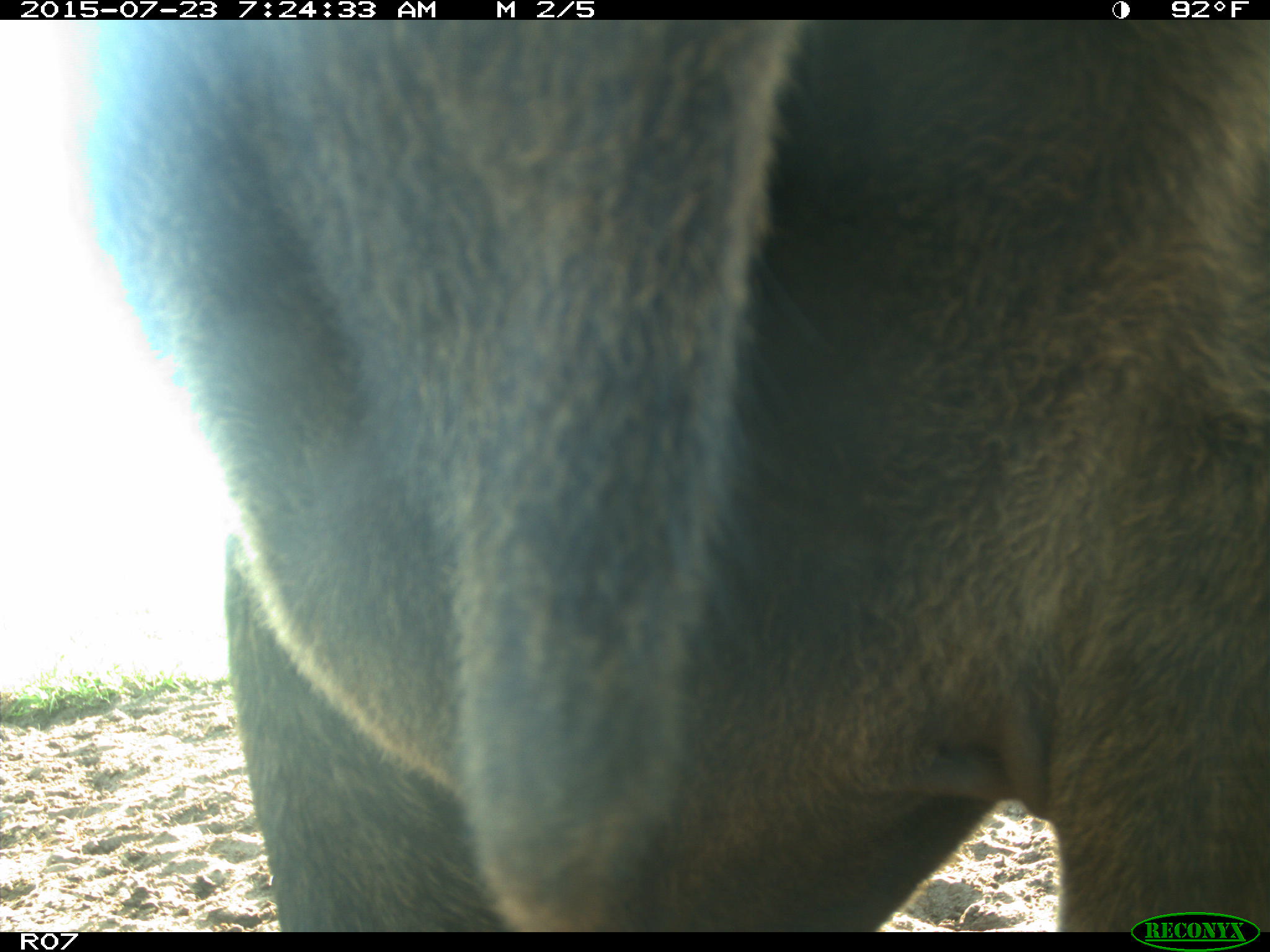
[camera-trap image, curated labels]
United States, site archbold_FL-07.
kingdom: Animalia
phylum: Chordata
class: Mammalia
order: Artiodactyla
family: Bovidae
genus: Bos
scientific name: Bos taurus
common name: domestic cow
Bos taurus (domestic cow).